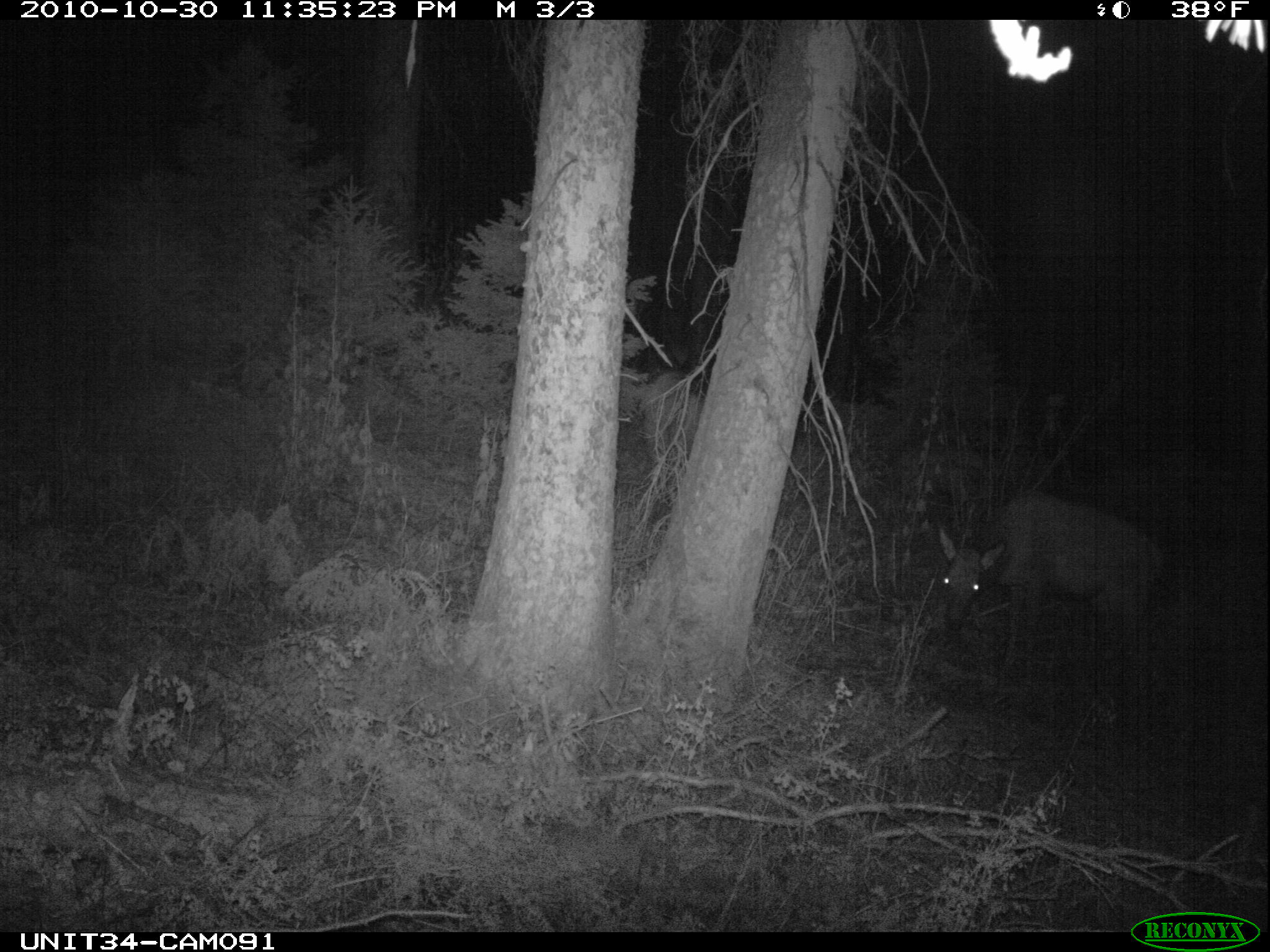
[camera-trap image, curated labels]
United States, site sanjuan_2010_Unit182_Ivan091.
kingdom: Animalia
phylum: Chordata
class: Mammalia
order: Artiodactyla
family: Cervidae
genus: Cervus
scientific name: Cervus elaphus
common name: red deer